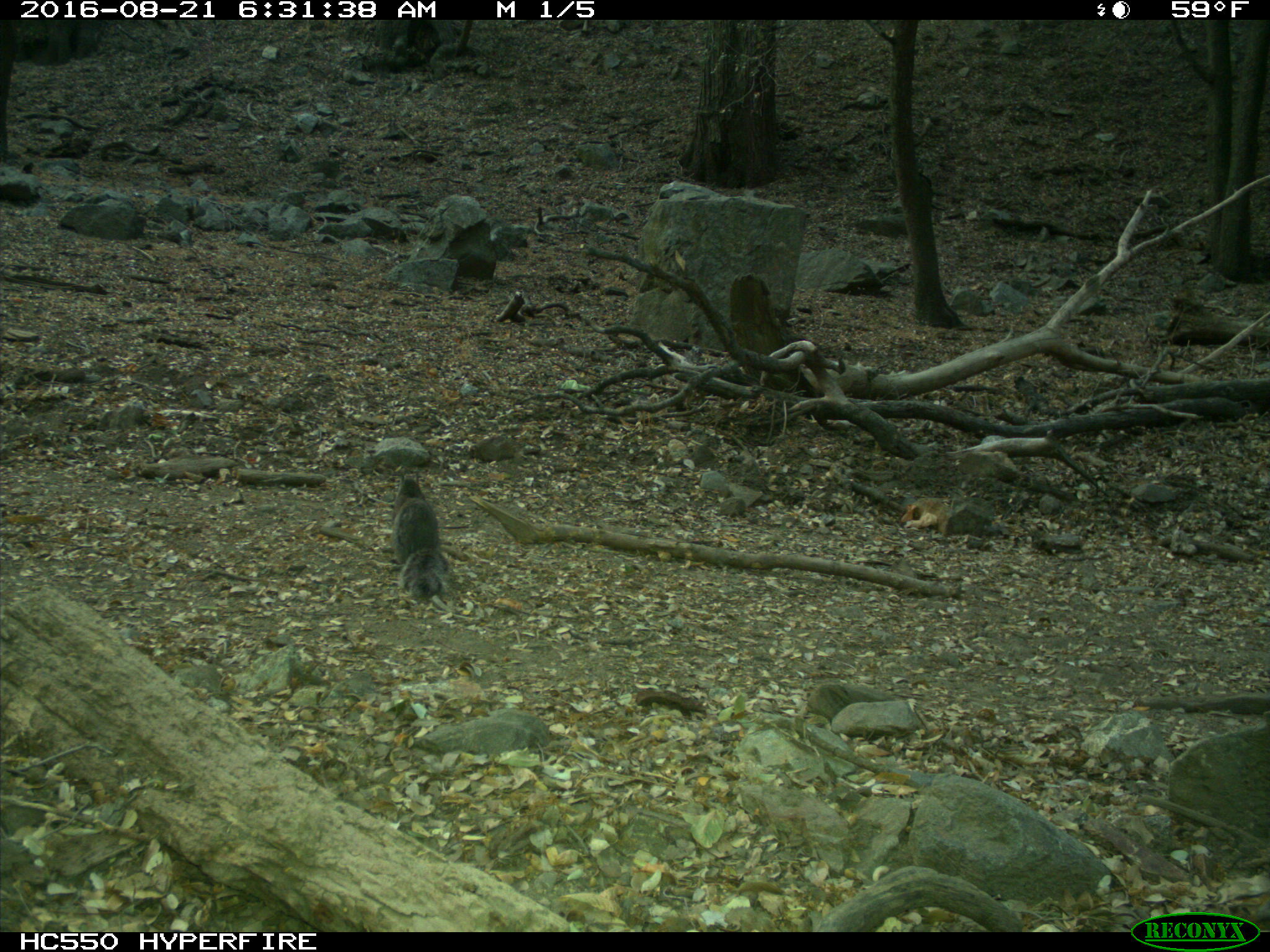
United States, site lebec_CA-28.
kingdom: Animalia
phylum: Chordata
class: Mammalia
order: Rodentia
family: Sciuridae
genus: Sciurus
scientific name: Sciurus carolinensis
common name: eastern gray squirrel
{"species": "Sciurus carolinensis (eastern gray squirrel)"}